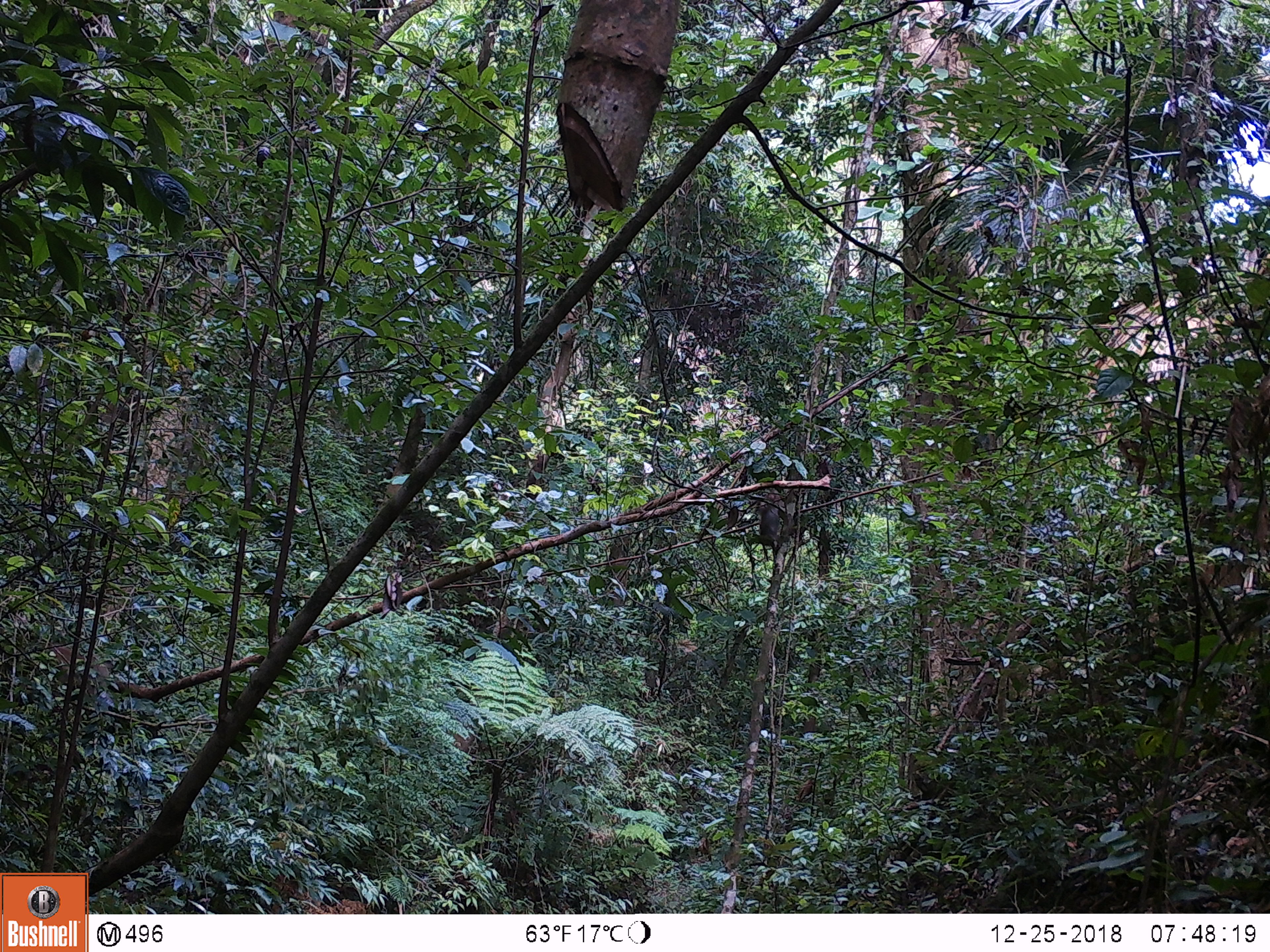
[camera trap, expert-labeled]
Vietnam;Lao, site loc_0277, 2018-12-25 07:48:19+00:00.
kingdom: Animalia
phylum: Chordata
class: Mammalia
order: Primates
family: Cercopithecidae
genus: Macaca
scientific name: Macaca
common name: macaque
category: unidentified macaque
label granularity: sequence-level